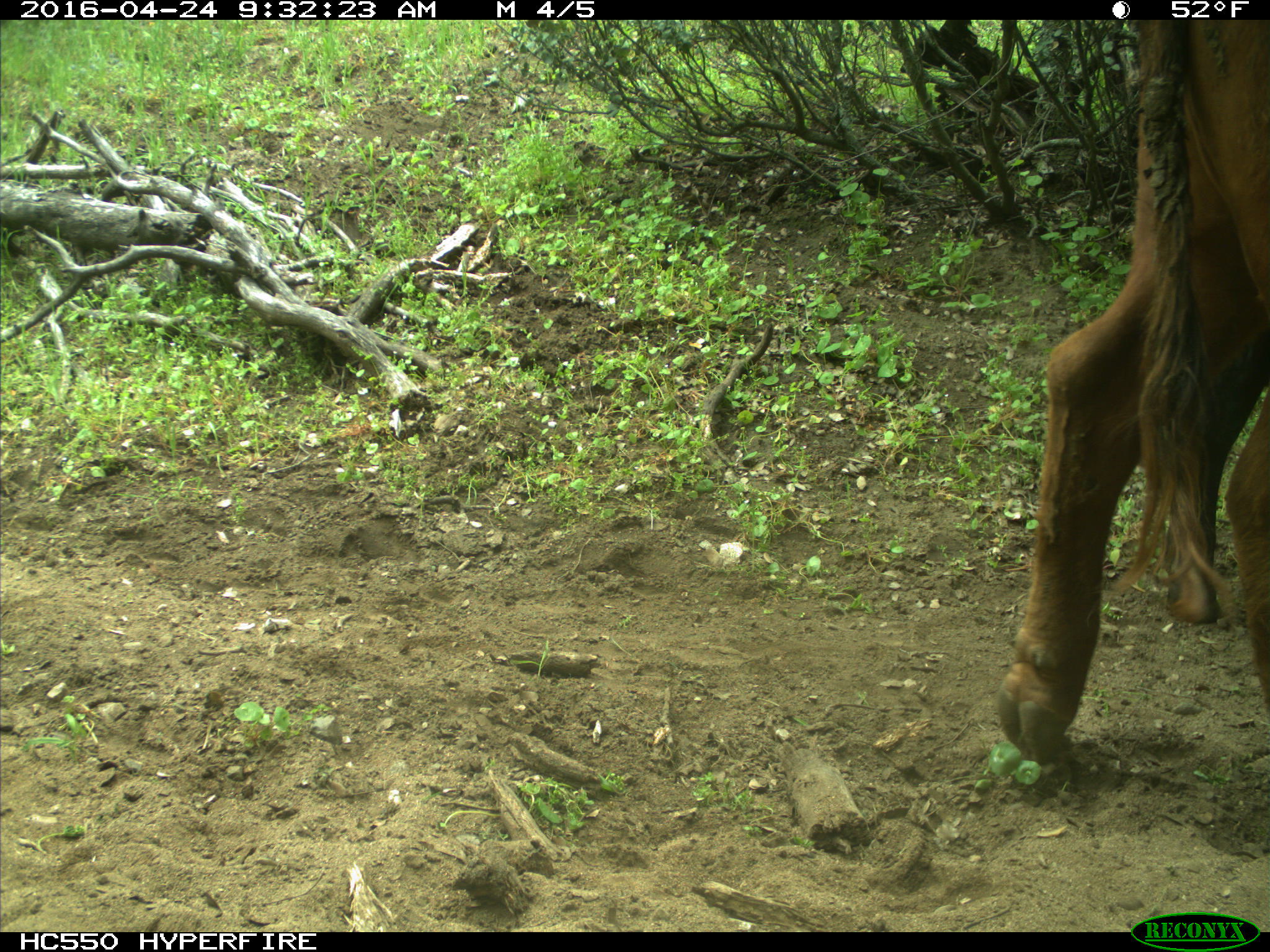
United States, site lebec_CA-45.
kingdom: Animalia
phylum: Chordata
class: Mammalia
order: Artiodactyla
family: Bovidae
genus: Bos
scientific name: Bos taurus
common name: domestic cow